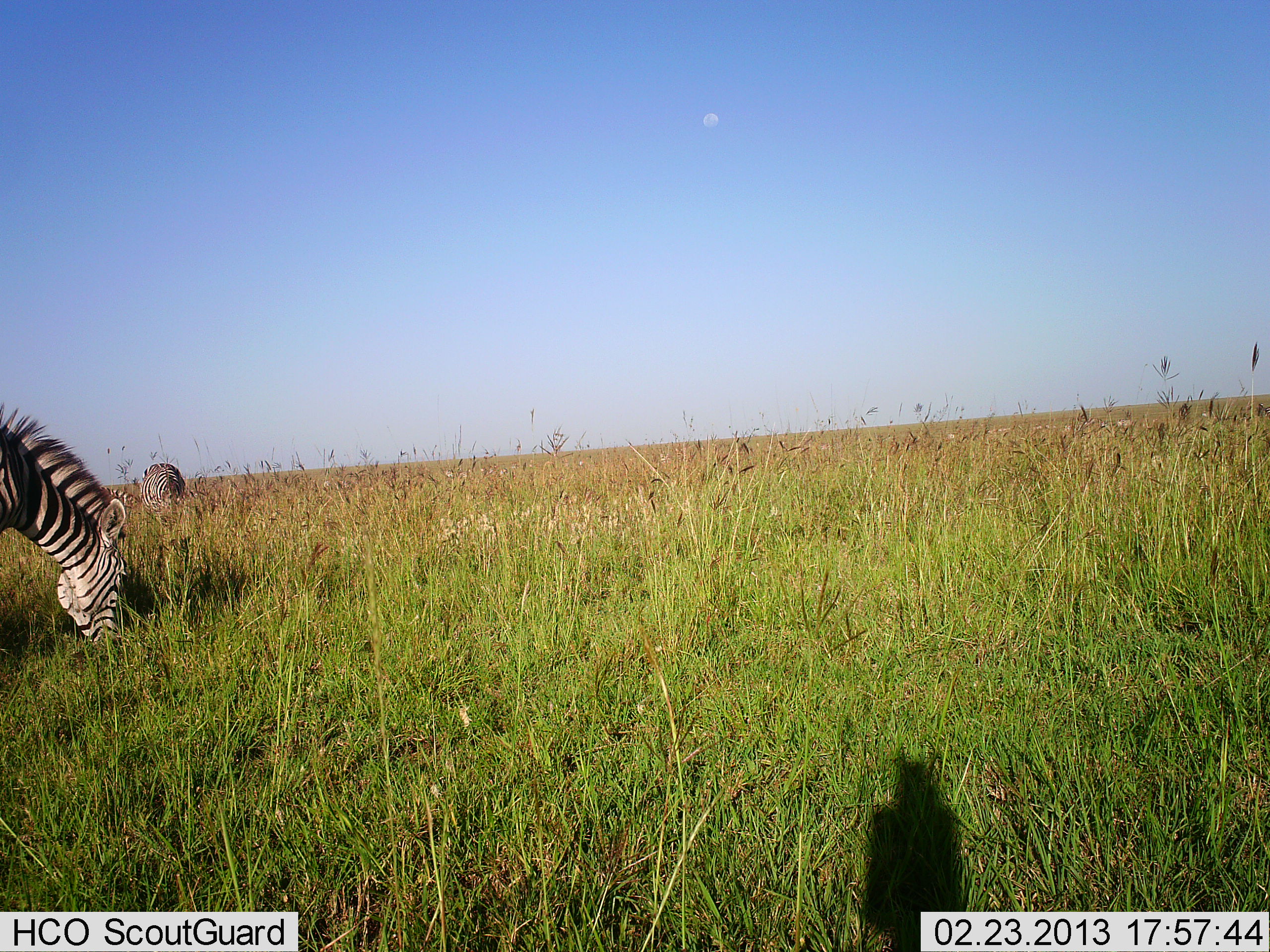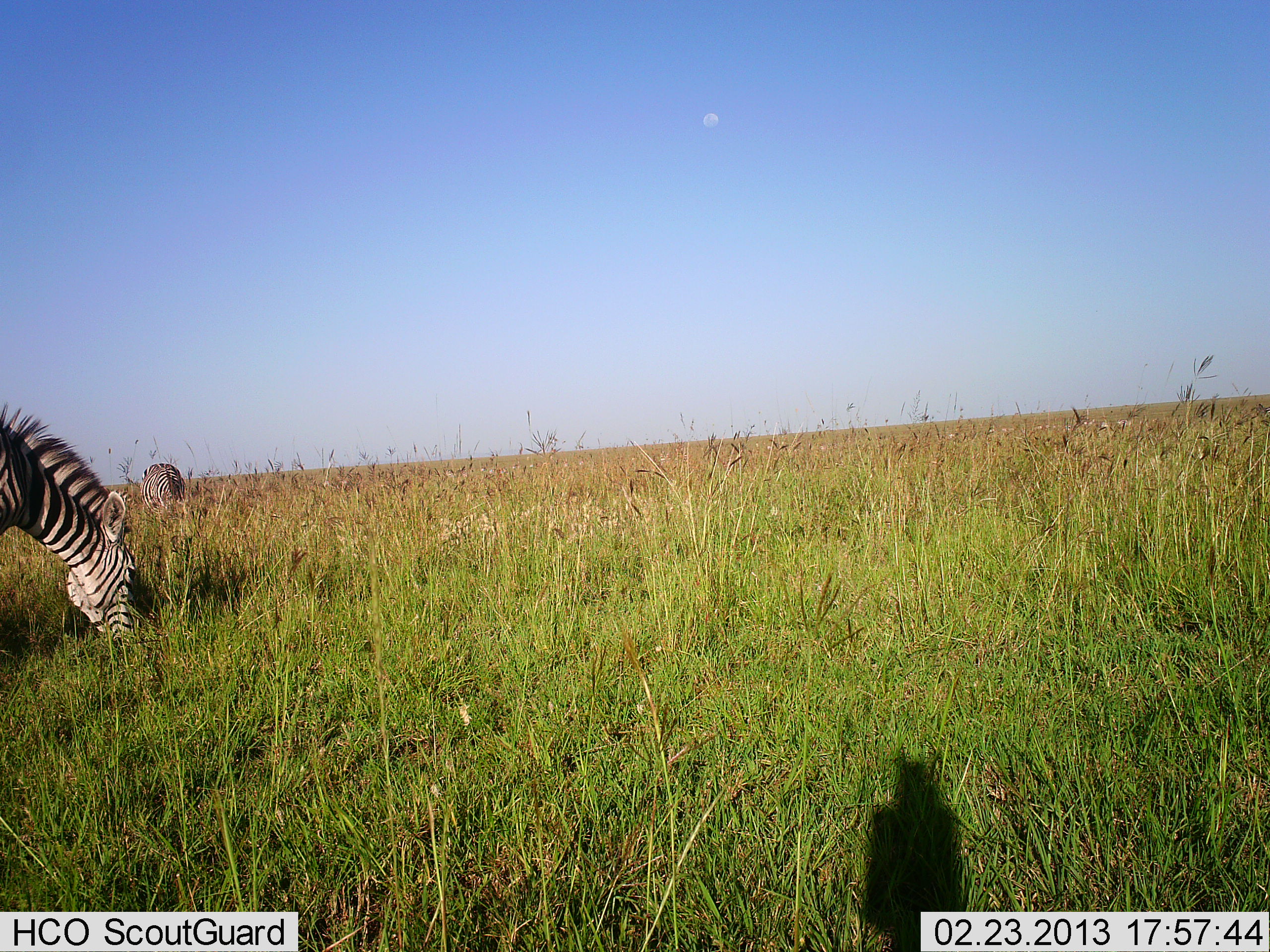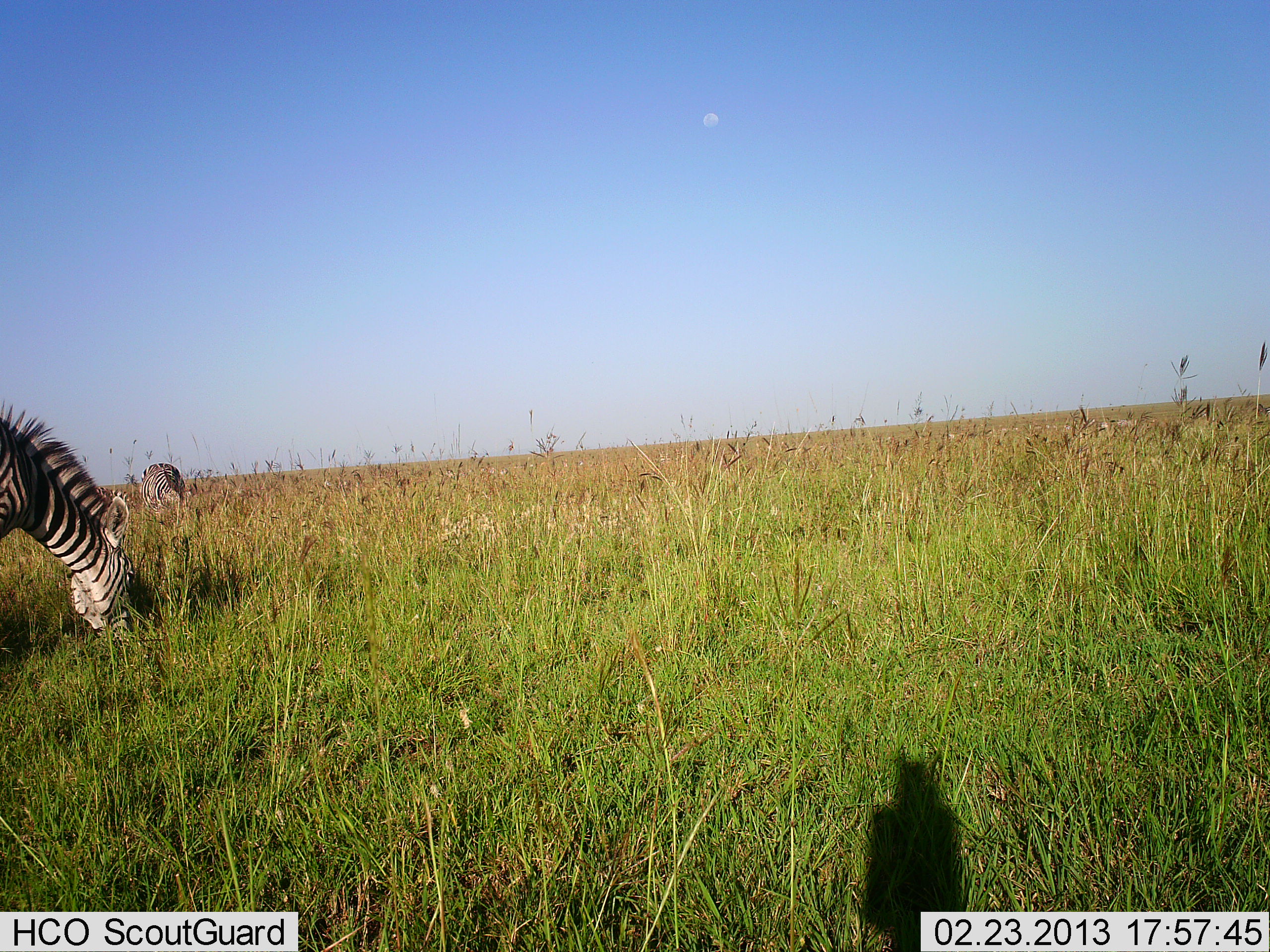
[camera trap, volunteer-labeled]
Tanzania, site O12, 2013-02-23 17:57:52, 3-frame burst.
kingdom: Animalia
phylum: Chordata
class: Mammalia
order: Perissodactyla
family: Equidae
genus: Equus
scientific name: Equus quagga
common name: plains zebra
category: zebra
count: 2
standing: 17%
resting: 0%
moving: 0%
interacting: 0%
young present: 0%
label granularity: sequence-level